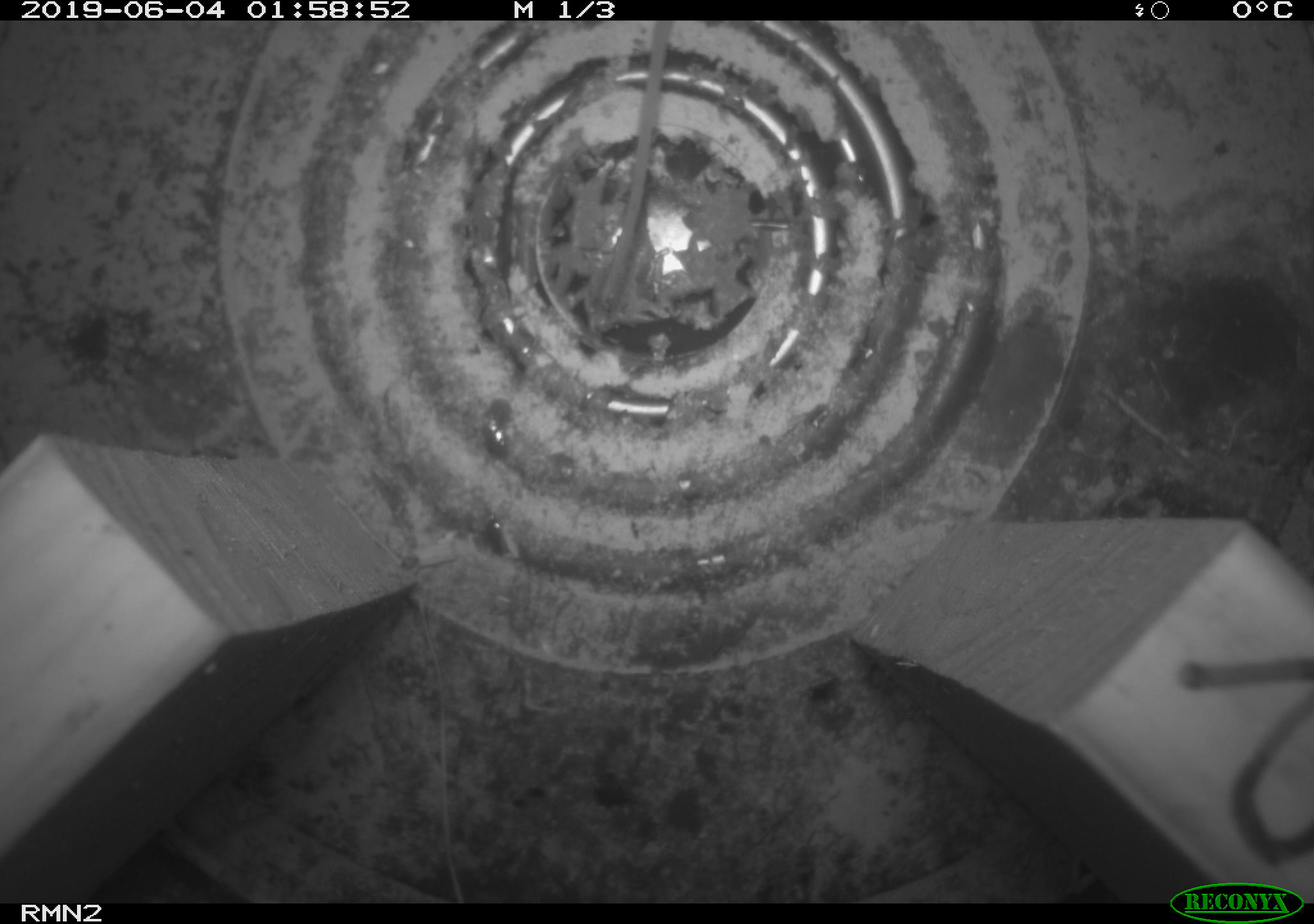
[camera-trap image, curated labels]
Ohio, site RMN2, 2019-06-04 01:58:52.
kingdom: Animalia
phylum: Chordata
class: Mammalia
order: Rodentia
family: Cricetidae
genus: Peromyscus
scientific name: Peromyscus leucopus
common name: white-footed mouse